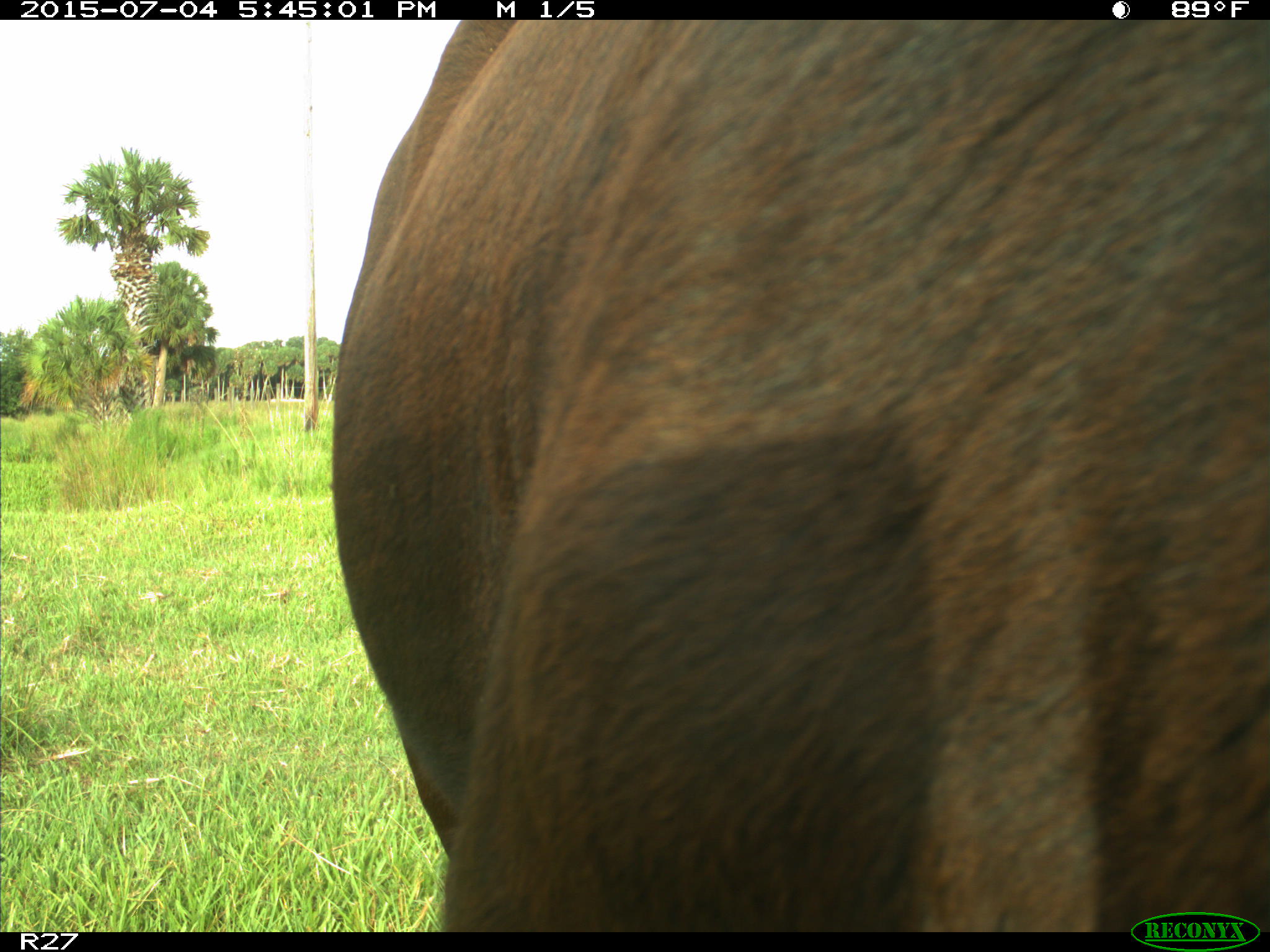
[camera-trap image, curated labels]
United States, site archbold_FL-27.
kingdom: Animalia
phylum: Chordata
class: Mammalia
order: Artiodactyla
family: Bovidae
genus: Bos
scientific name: Bos taurus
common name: domestic cow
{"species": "Bos taurus (domestic cow)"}